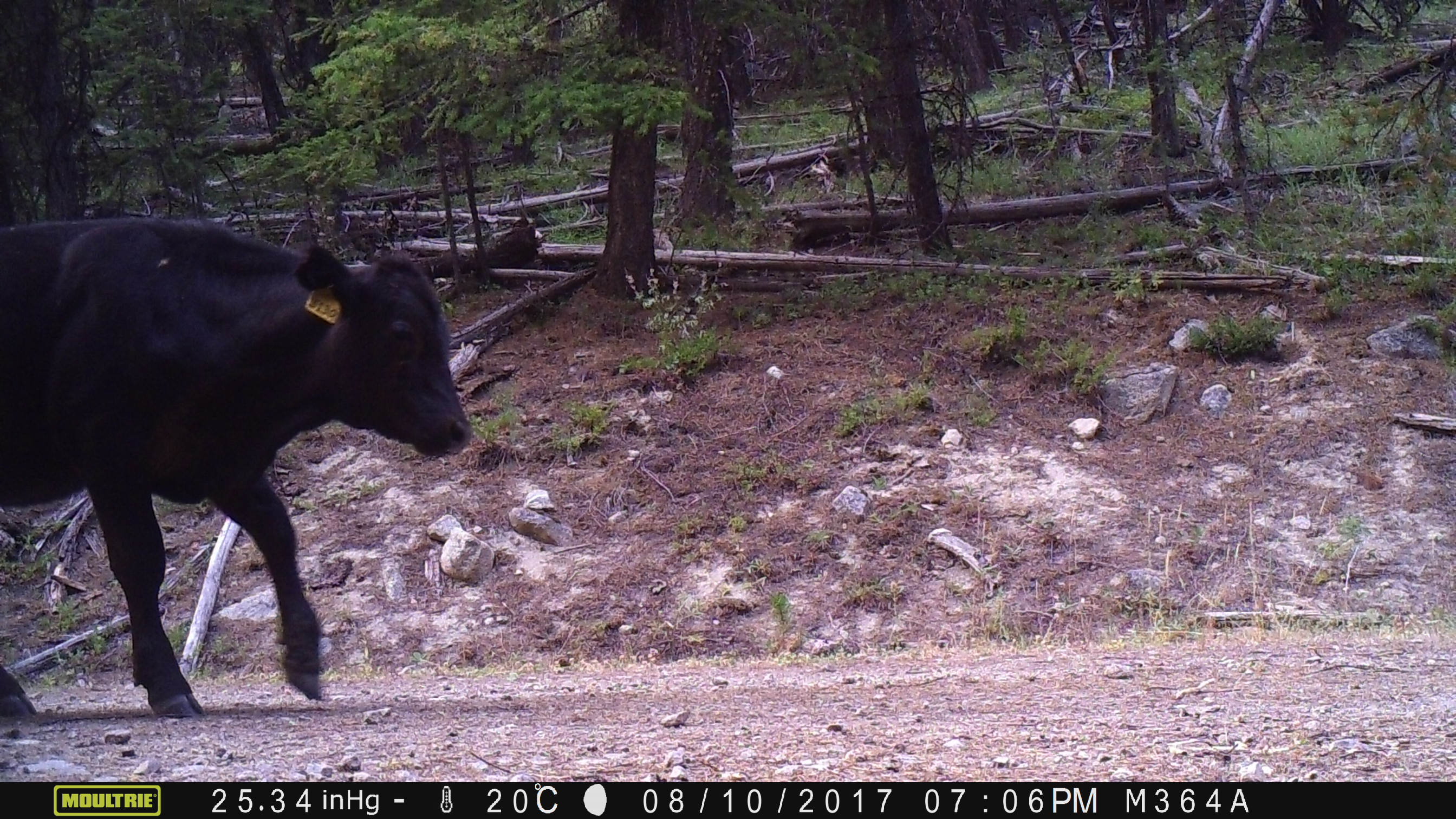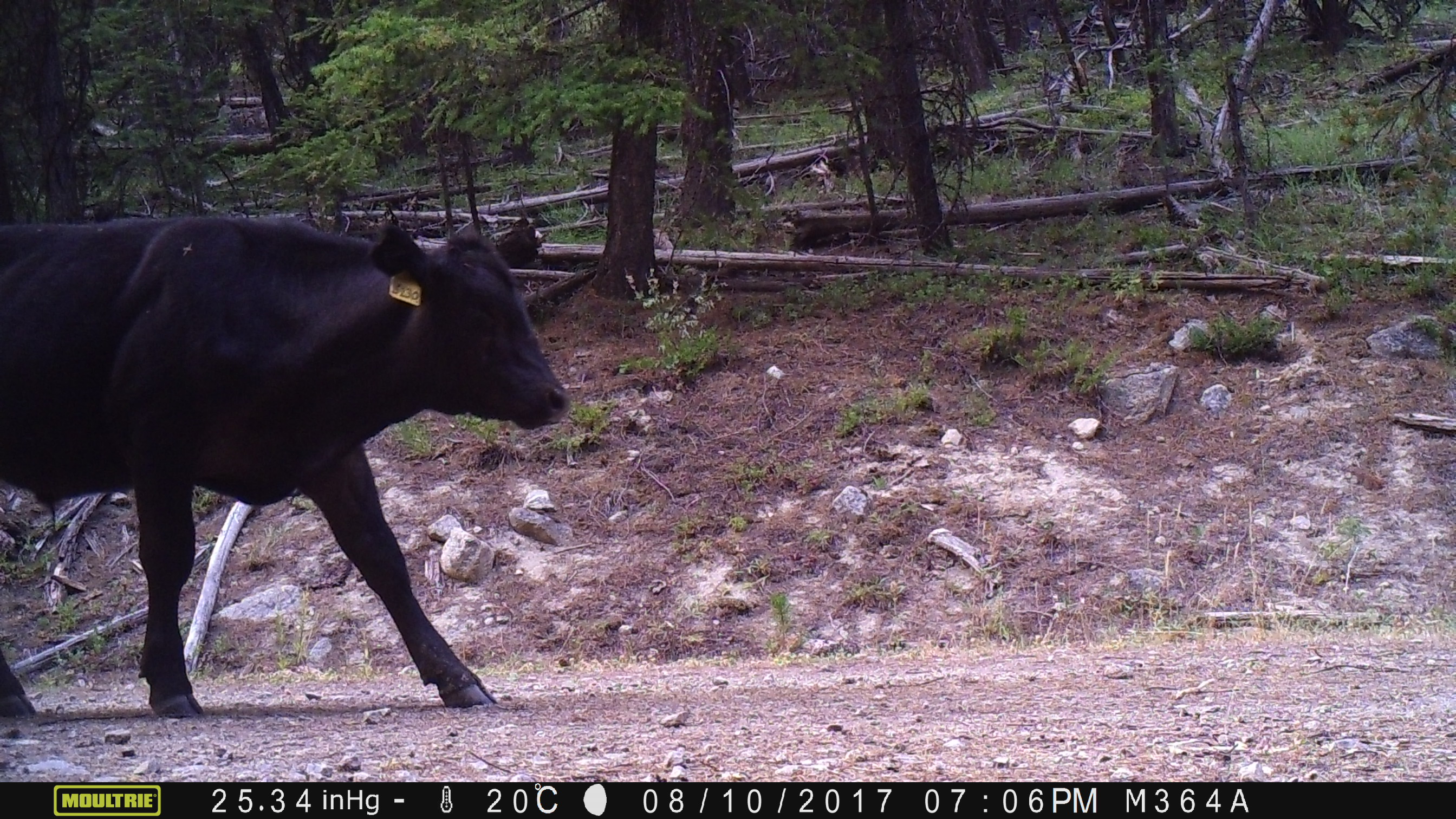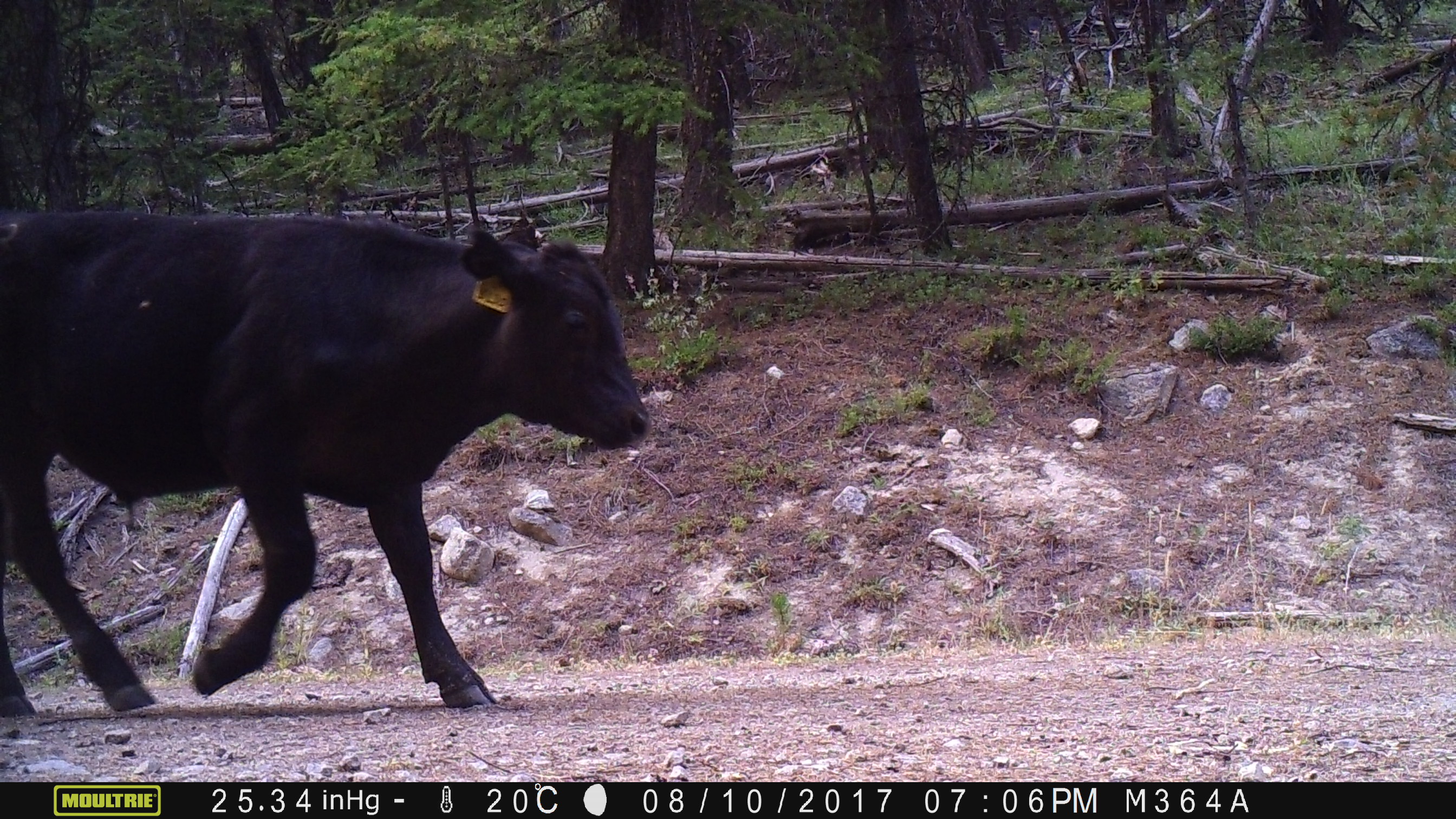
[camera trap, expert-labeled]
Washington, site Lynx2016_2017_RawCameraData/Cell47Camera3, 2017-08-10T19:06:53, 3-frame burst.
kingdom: Animalia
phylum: Chordata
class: Mammalia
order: Artiodactyla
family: Bovidae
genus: Bos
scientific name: Bos taurus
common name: domestic cattle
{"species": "domestic cattle (Bos taurus)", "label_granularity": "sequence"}